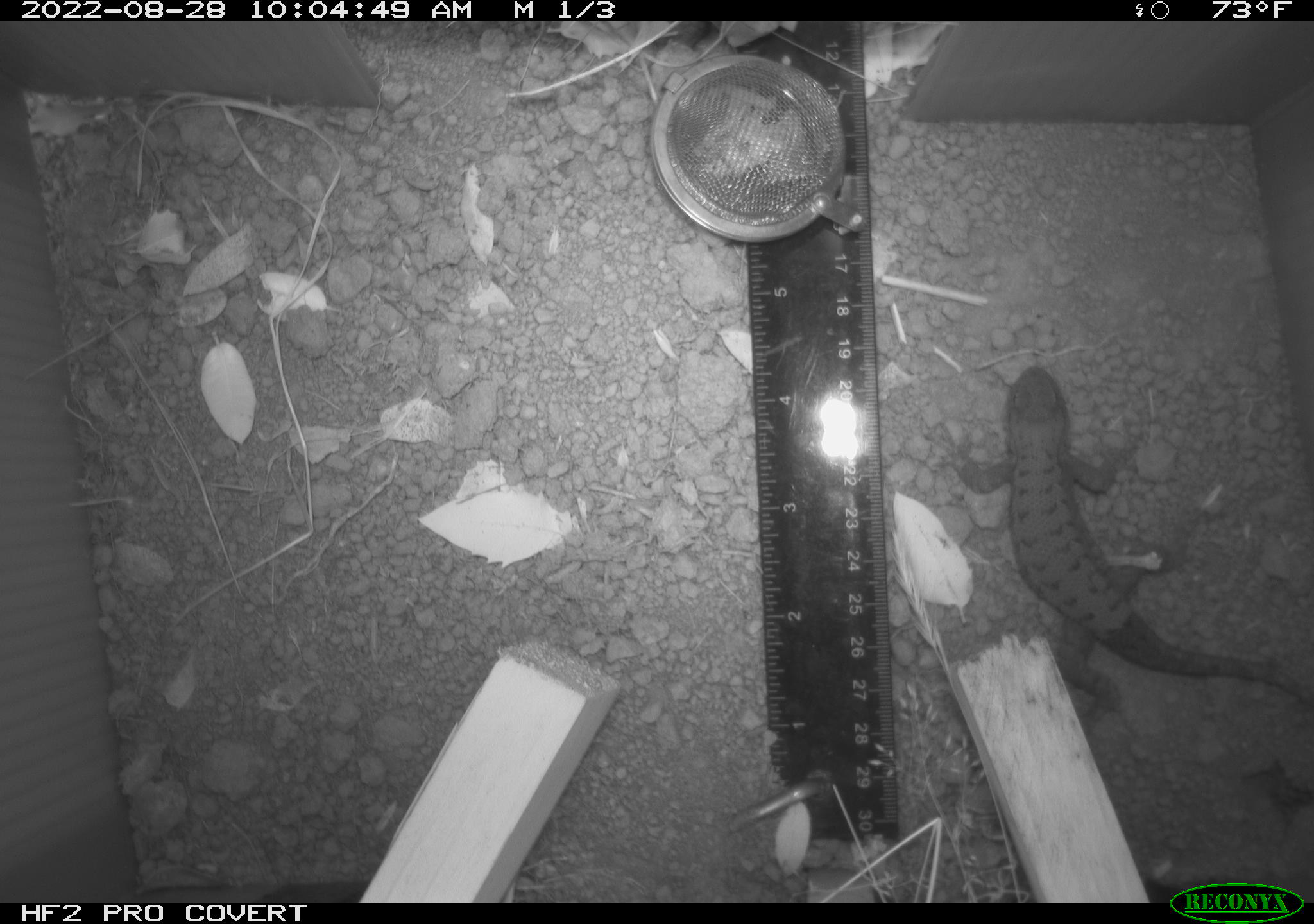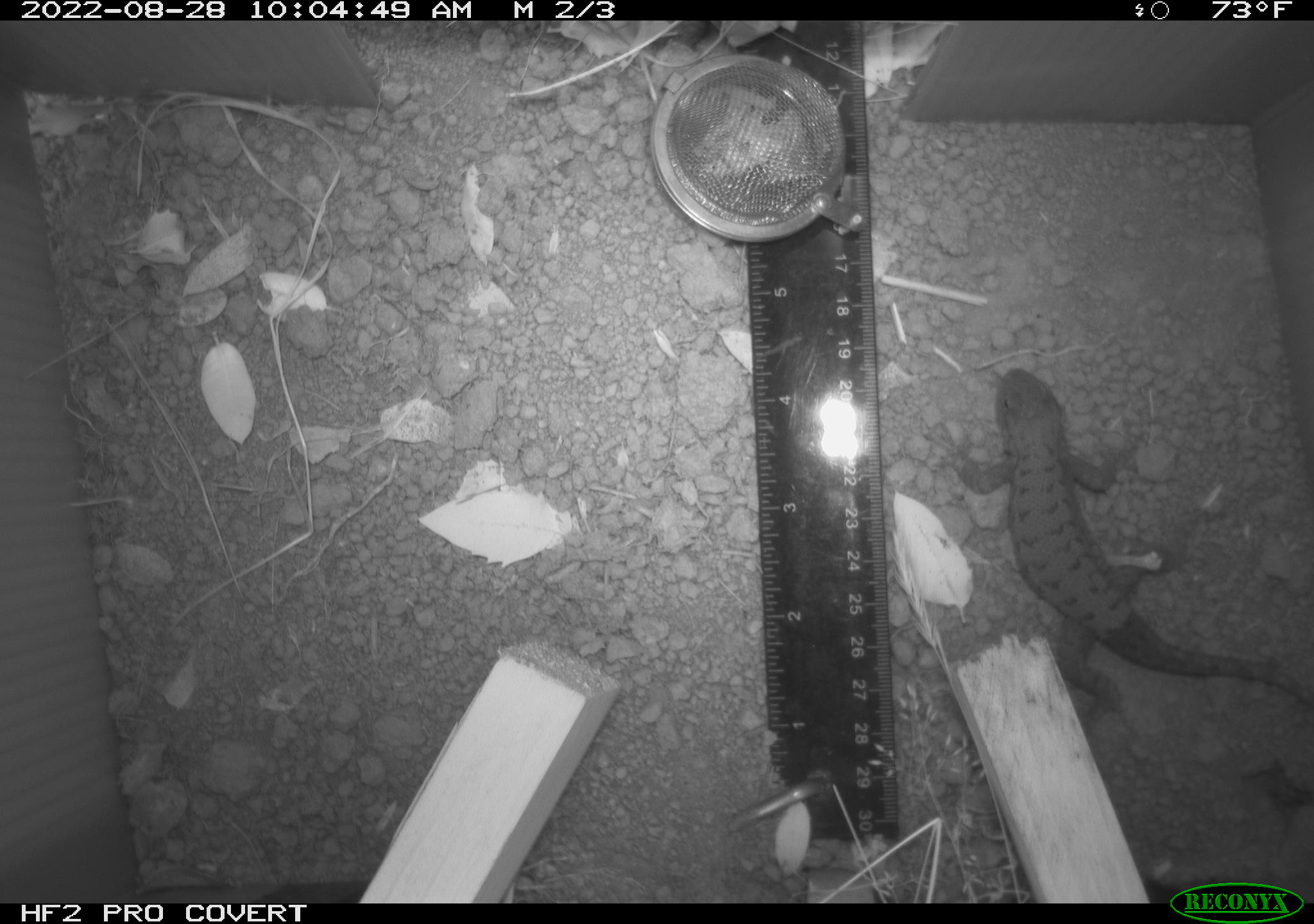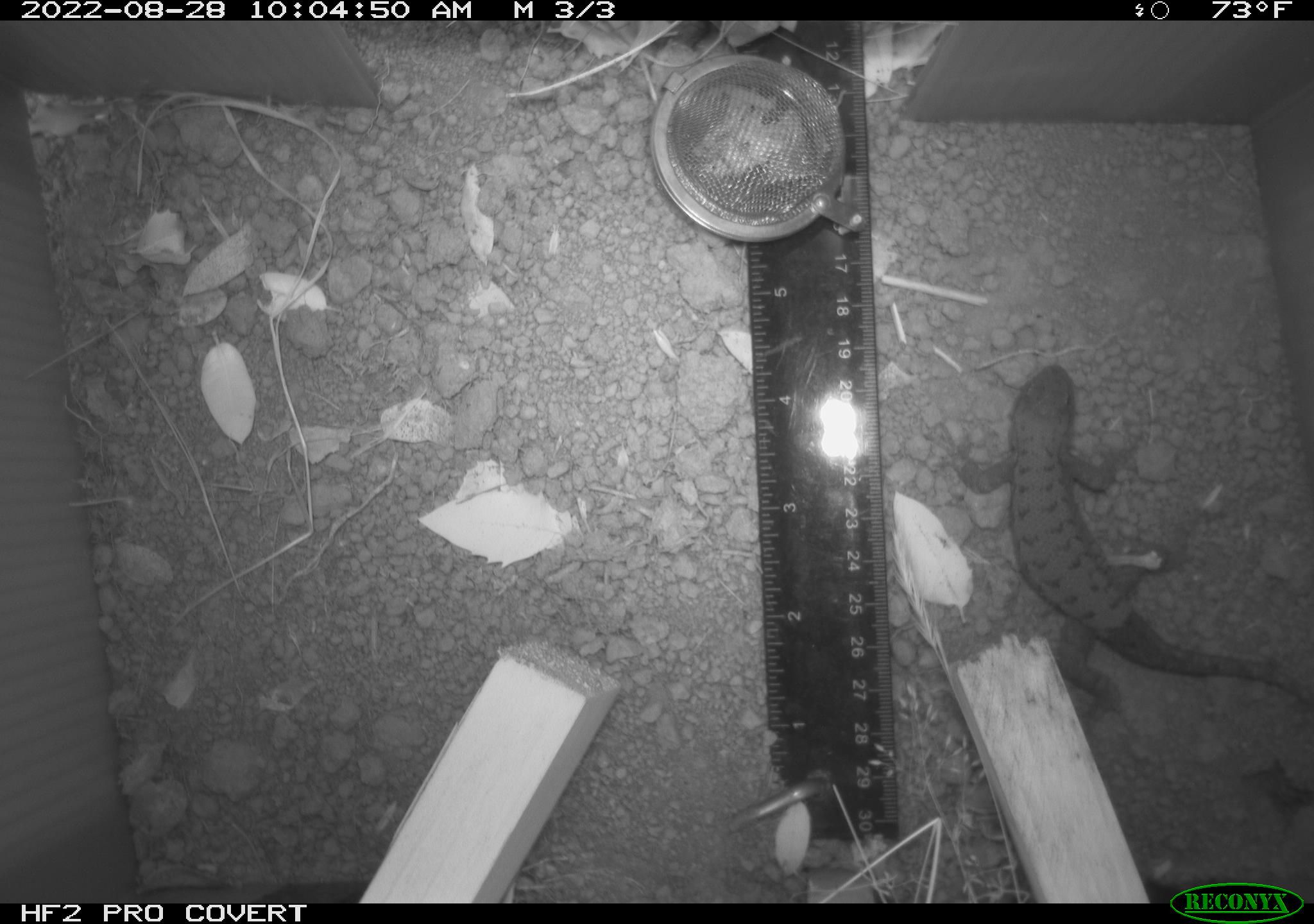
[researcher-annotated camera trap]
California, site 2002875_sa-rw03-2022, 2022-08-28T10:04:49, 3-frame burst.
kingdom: Animalia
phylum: Chordata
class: Reptilia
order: Squamata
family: Phrynosomatidae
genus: Sceloporus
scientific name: Sceloporus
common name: spiny lizards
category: sceloporus species